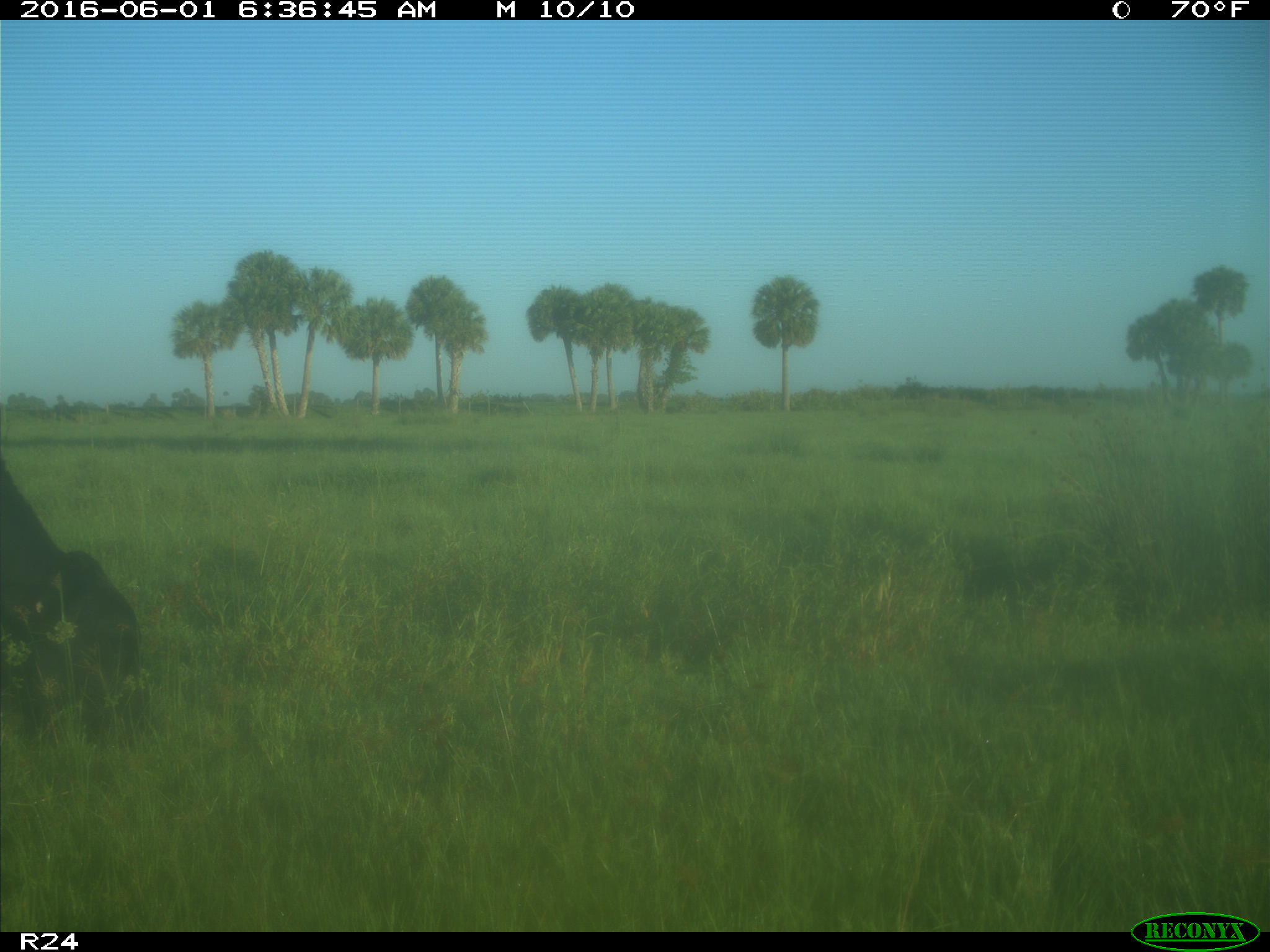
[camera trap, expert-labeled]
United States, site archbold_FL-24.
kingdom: Animalia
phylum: Chordata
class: Mammalia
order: Artiodactyla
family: Bovidae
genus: Bos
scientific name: Bos taurus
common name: domestic cow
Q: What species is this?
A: Bos taurus (domestic cow).